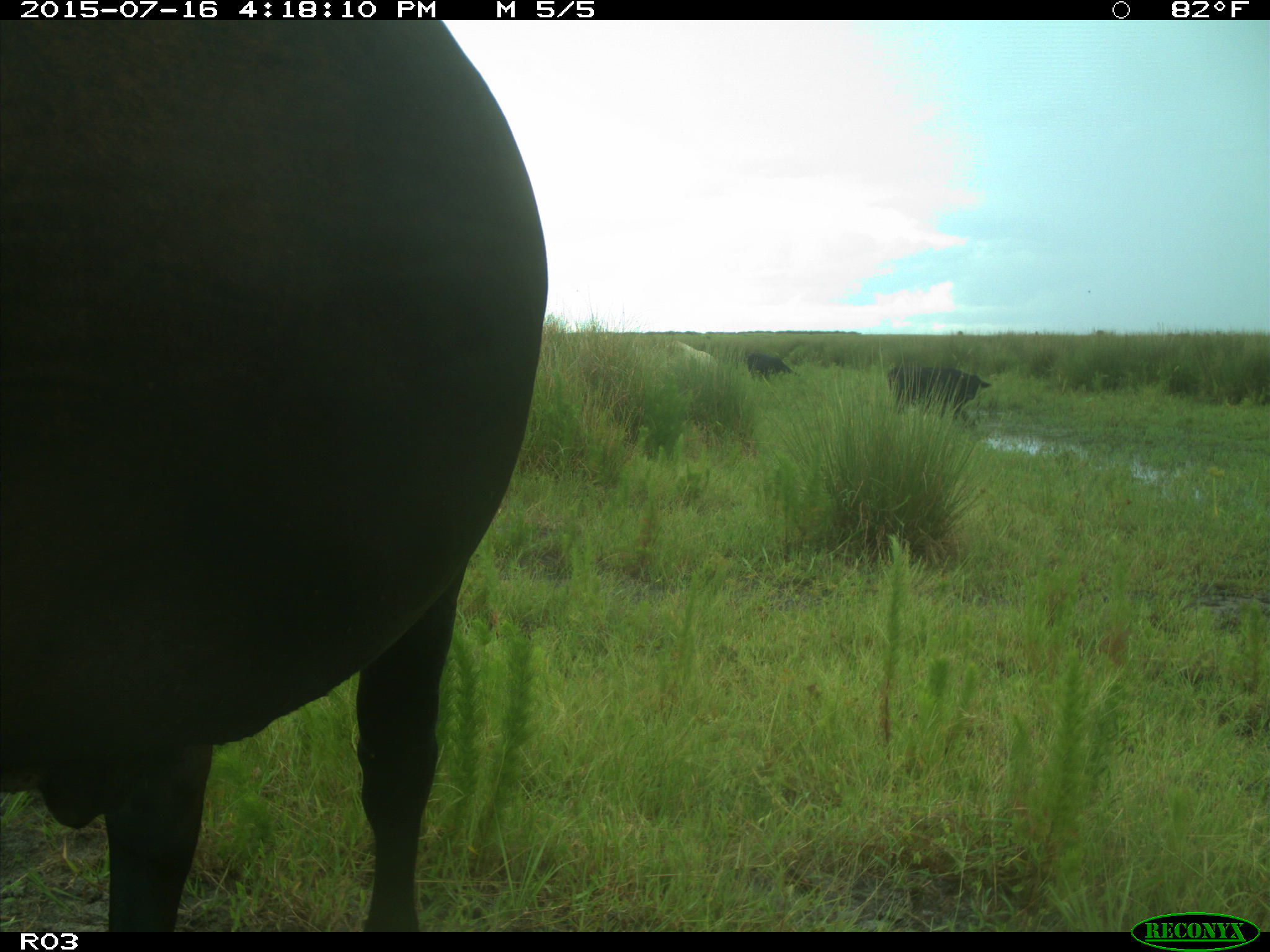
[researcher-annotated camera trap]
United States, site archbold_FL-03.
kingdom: Animalia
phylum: Chordata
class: Mammalia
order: Artiodactyla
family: Bovidae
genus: Bos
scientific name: Bos taurus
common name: domestic cow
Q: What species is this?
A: Bos taurus (domestic cow).